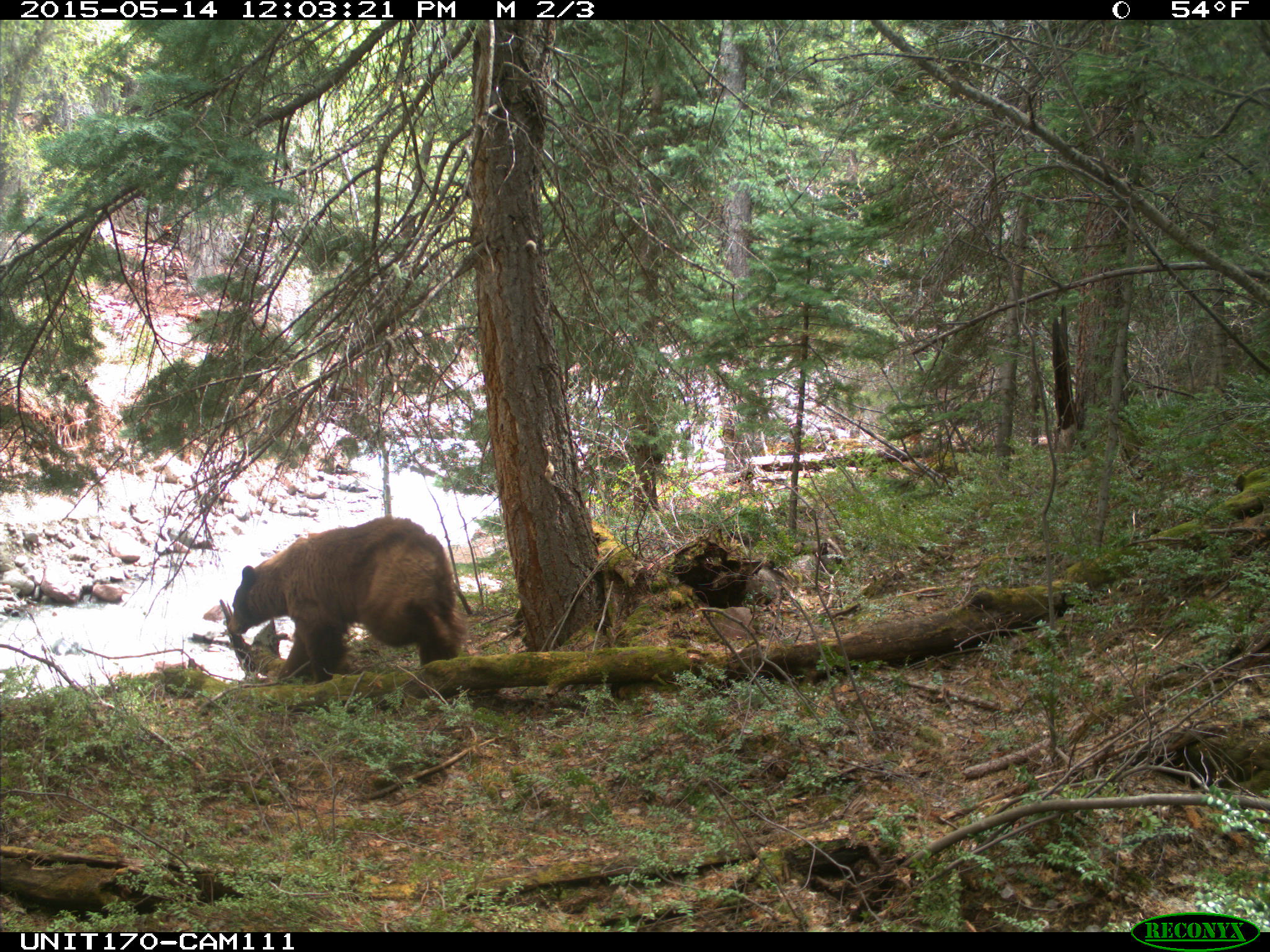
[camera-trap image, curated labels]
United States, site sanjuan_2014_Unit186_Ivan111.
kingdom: Animalia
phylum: Chordata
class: Mammalia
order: Carnivora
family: Ursidae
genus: Ursus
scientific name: Ursus americanus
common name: american black bear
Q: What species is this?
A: Ursus americanus (american black bear).